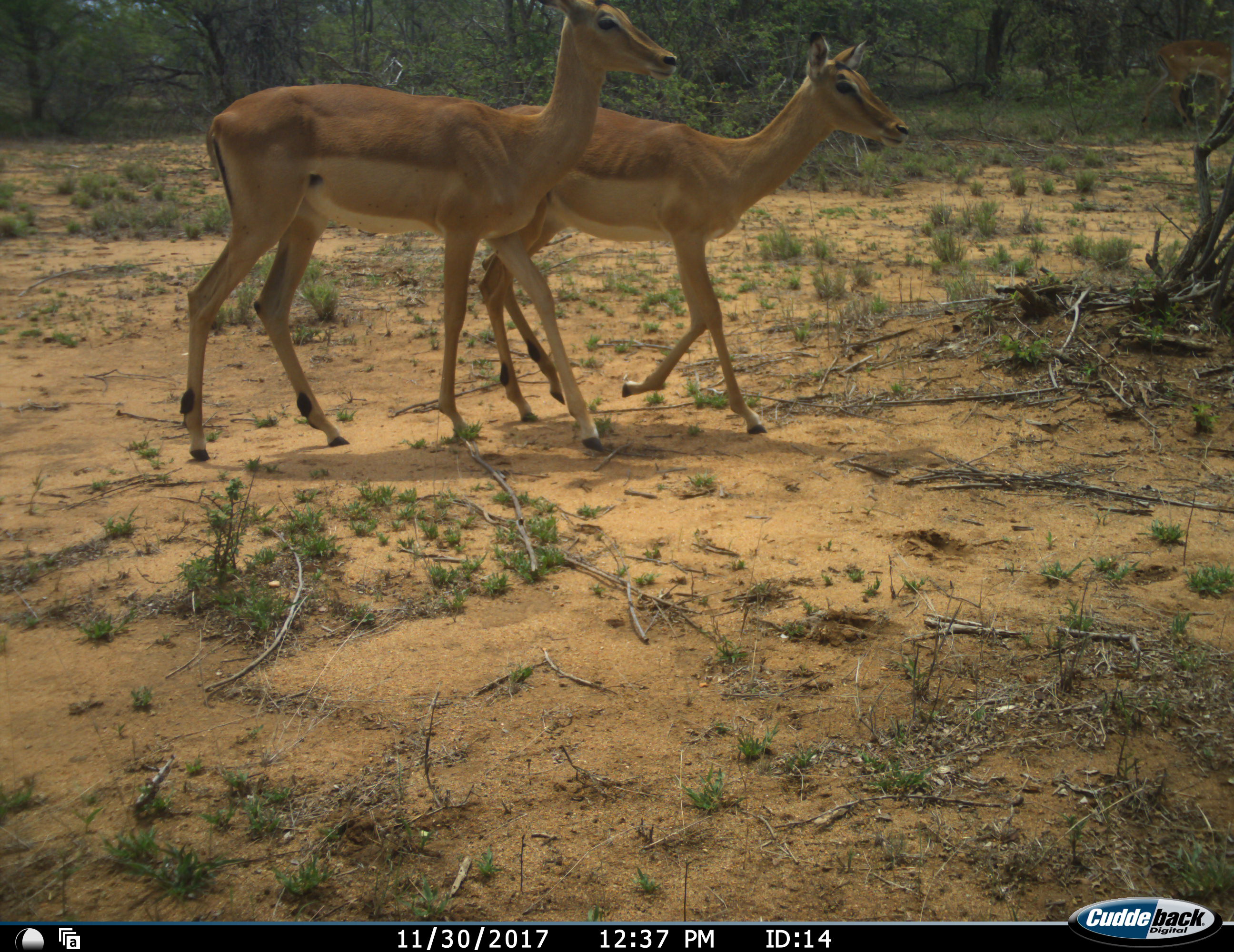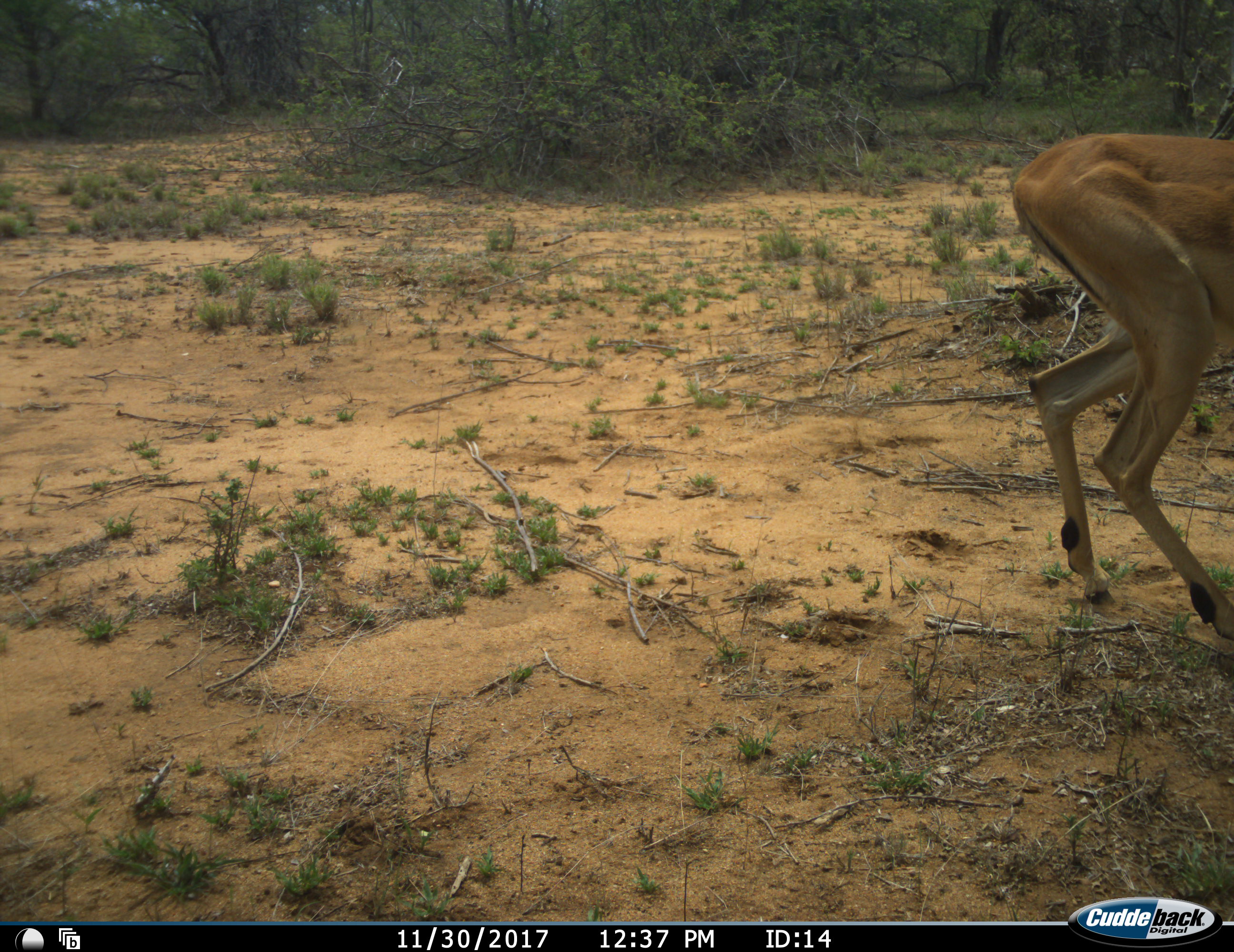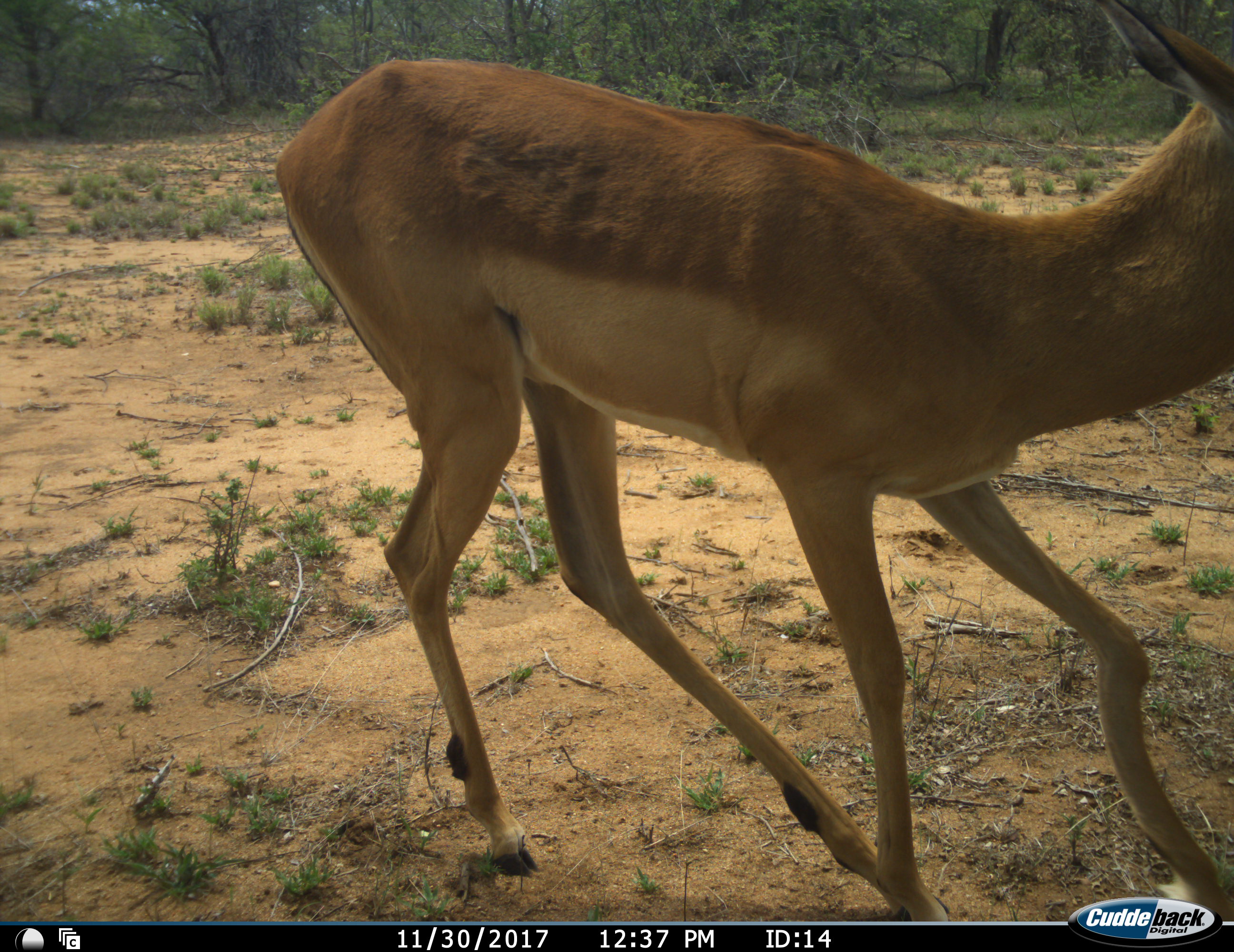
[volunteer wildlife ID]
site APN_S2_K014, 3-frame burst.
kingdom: Animalia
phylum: Chordata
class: Mammalia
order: Artiodactyla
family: Bovidae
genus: Aepyceros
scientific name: Aepyceros melampus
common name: impala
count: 2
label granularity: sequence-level